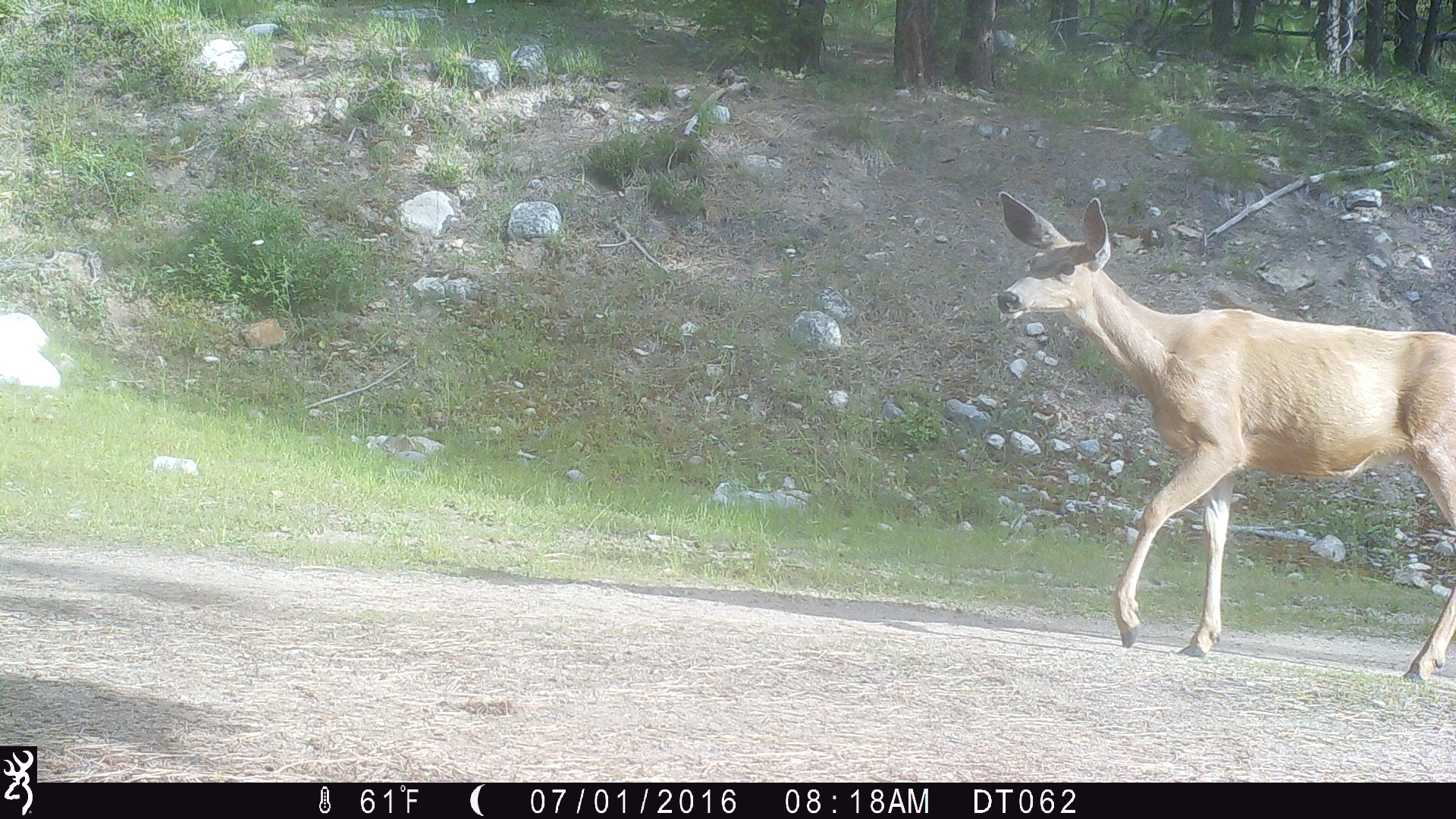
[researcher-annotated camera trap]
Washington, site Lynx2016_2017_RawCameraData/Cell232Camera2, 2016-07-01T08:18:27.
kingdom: Animalia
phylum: Chordata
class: Mammalia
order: Artiodactyla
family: Cervidae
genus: Odocoileus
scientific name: Odocoileus hemionus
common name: mule deer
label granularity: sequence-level